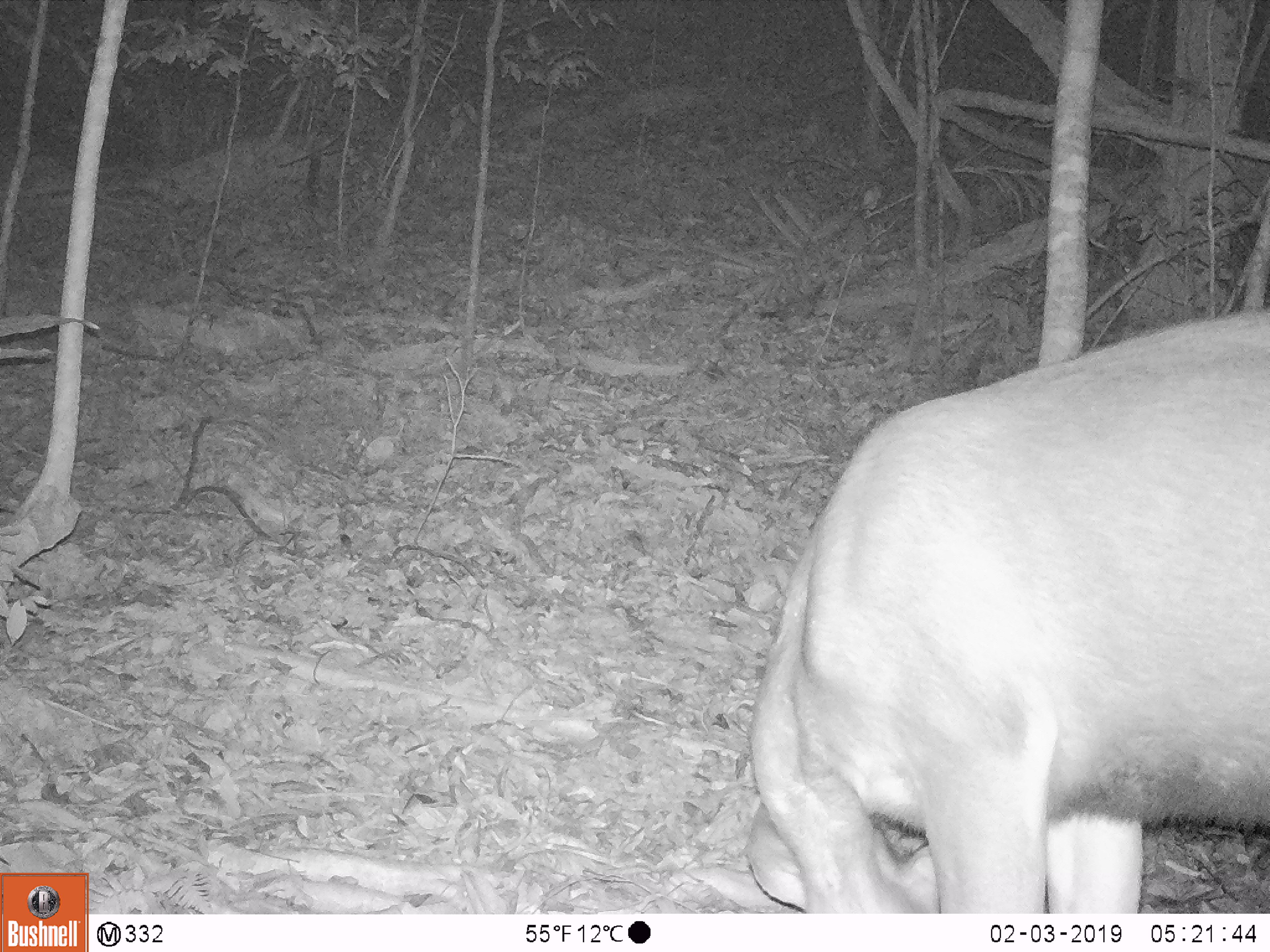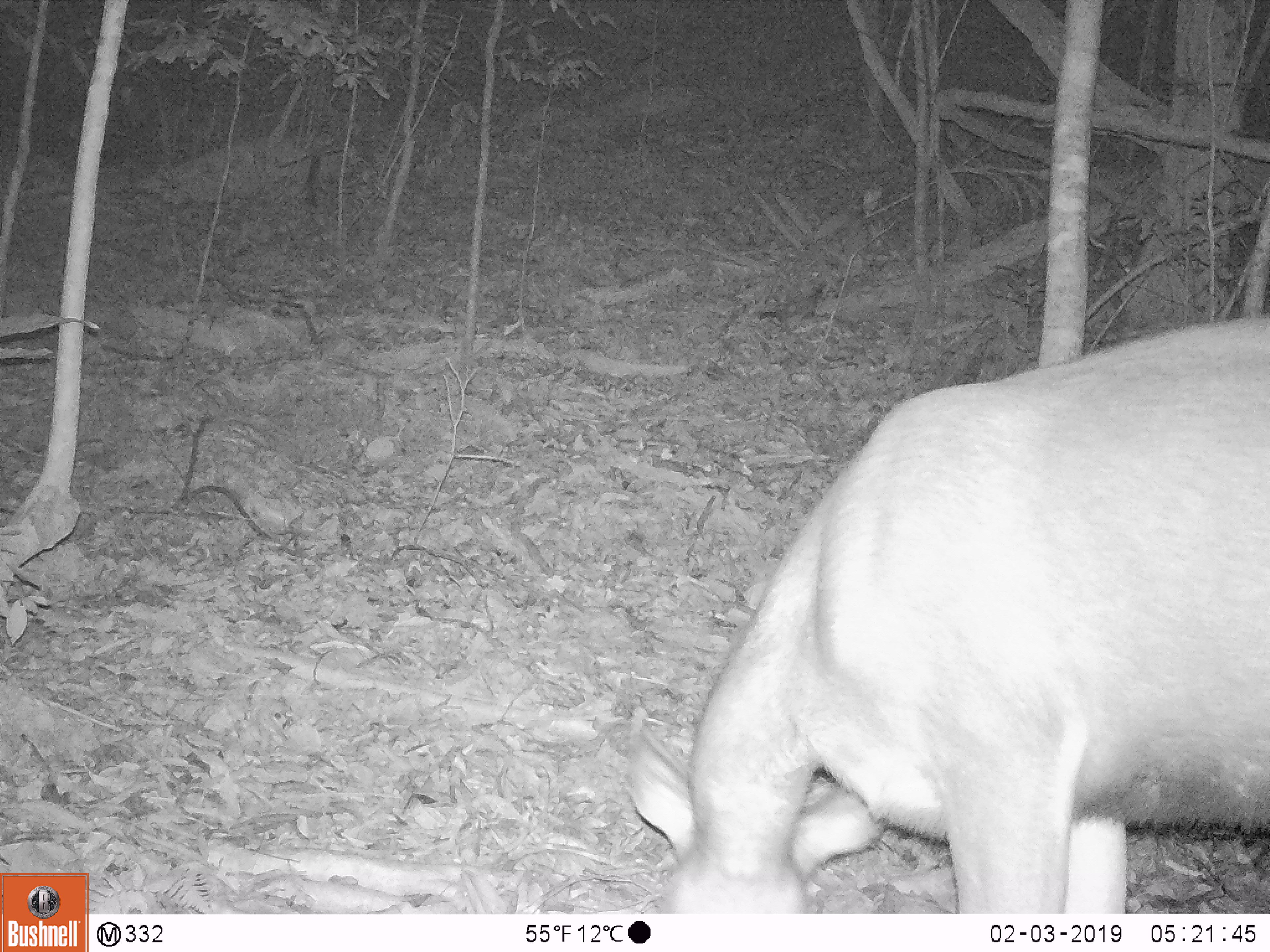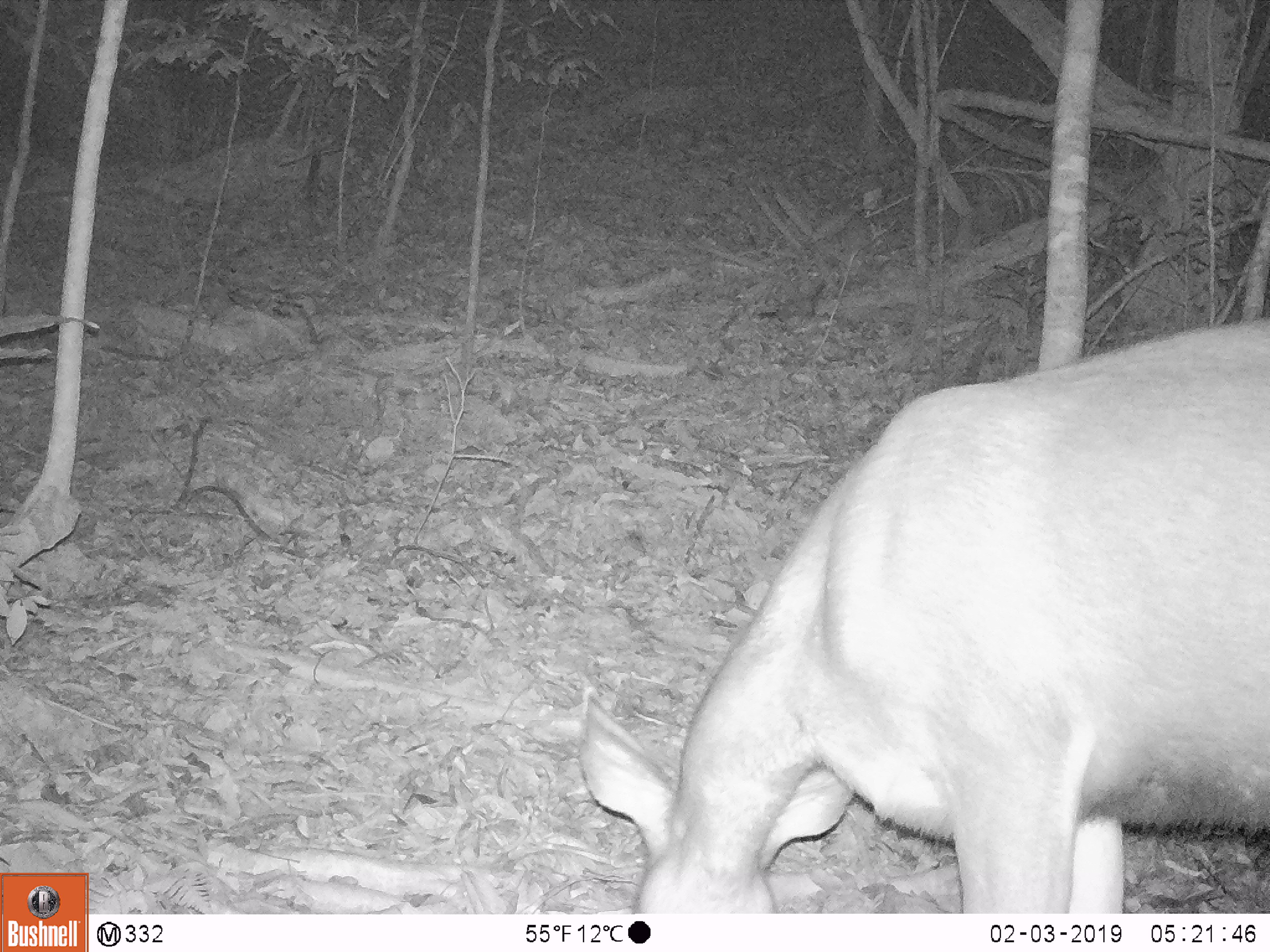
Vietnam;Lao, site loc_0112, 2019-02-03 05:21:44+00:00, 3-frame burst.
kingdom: Animalia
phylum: Chordata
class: Mammalia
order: Artiodactyla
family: Cervidae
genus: Rusa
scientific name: Rusa unicolor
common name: sambar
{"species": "sambar (Rusa unicolor)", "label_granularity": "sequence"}